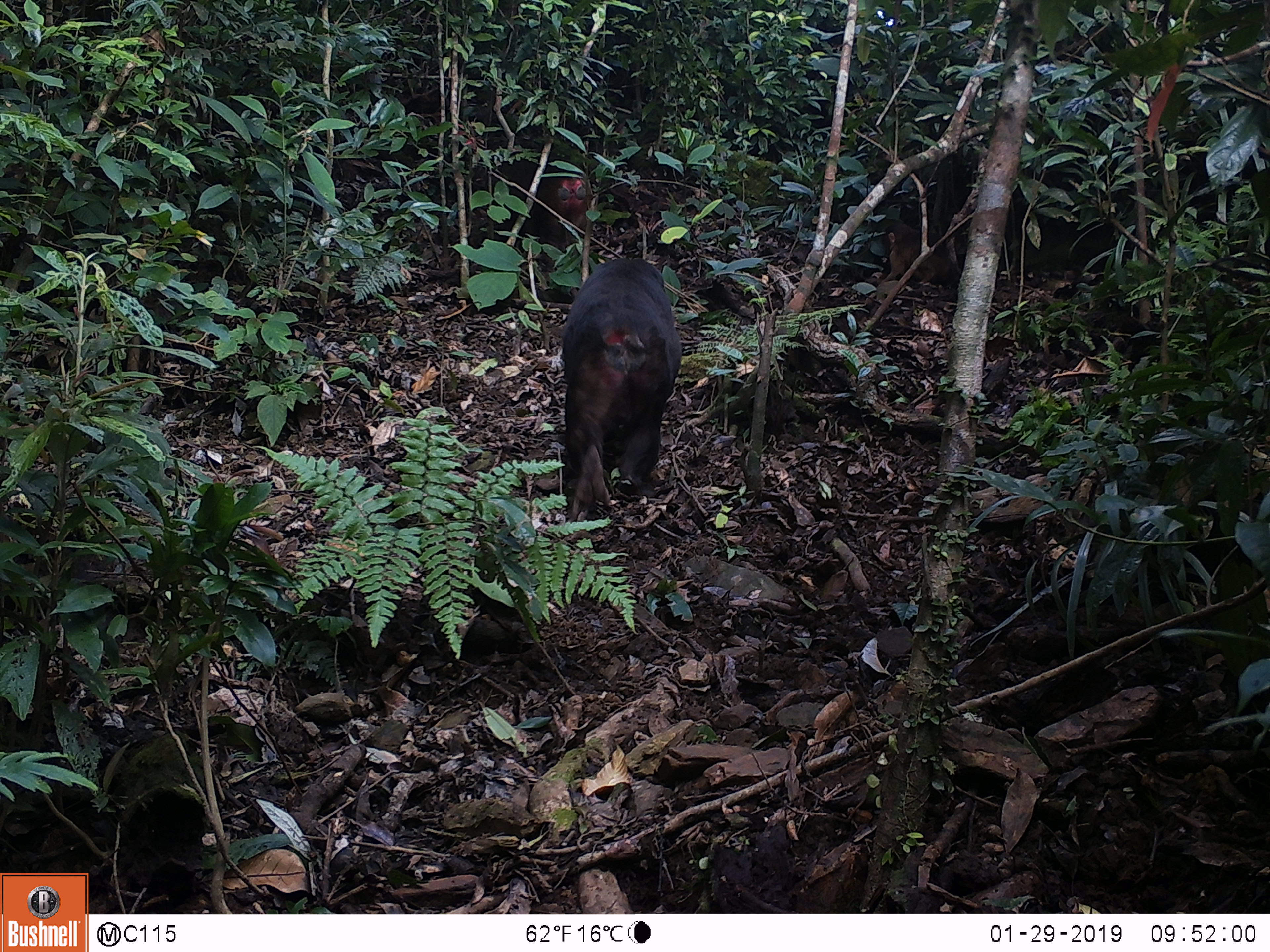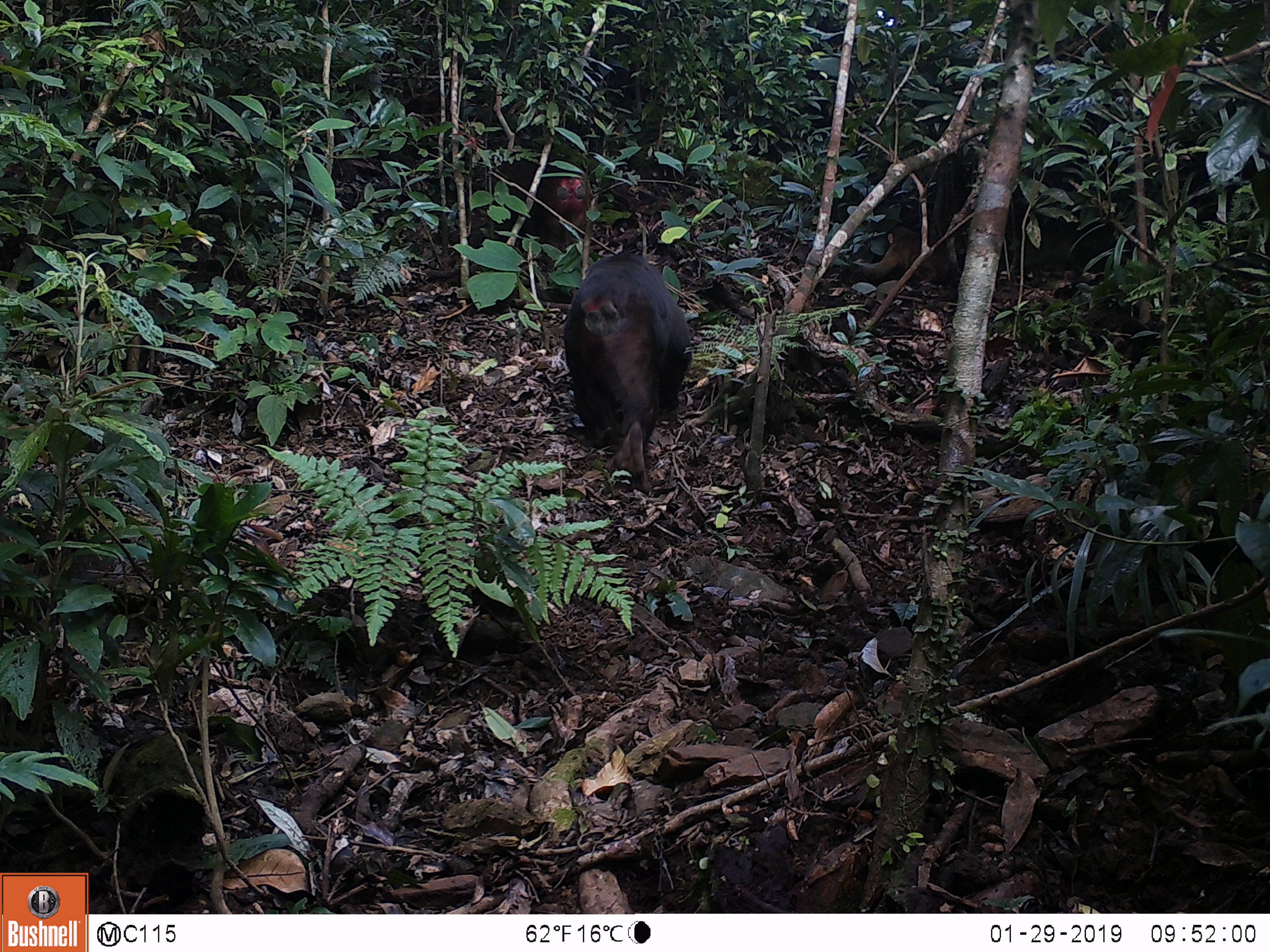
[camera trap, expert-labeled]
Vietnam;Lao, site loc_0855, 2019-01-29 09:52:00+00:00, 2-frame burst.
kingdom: Animalia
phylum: Chordata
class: Mammalia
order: Primates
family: Cercopithecidae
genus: Macaca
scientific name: Macaca arctoides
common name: stump-tailed macaque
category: stump tailed macaque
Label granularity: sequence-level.